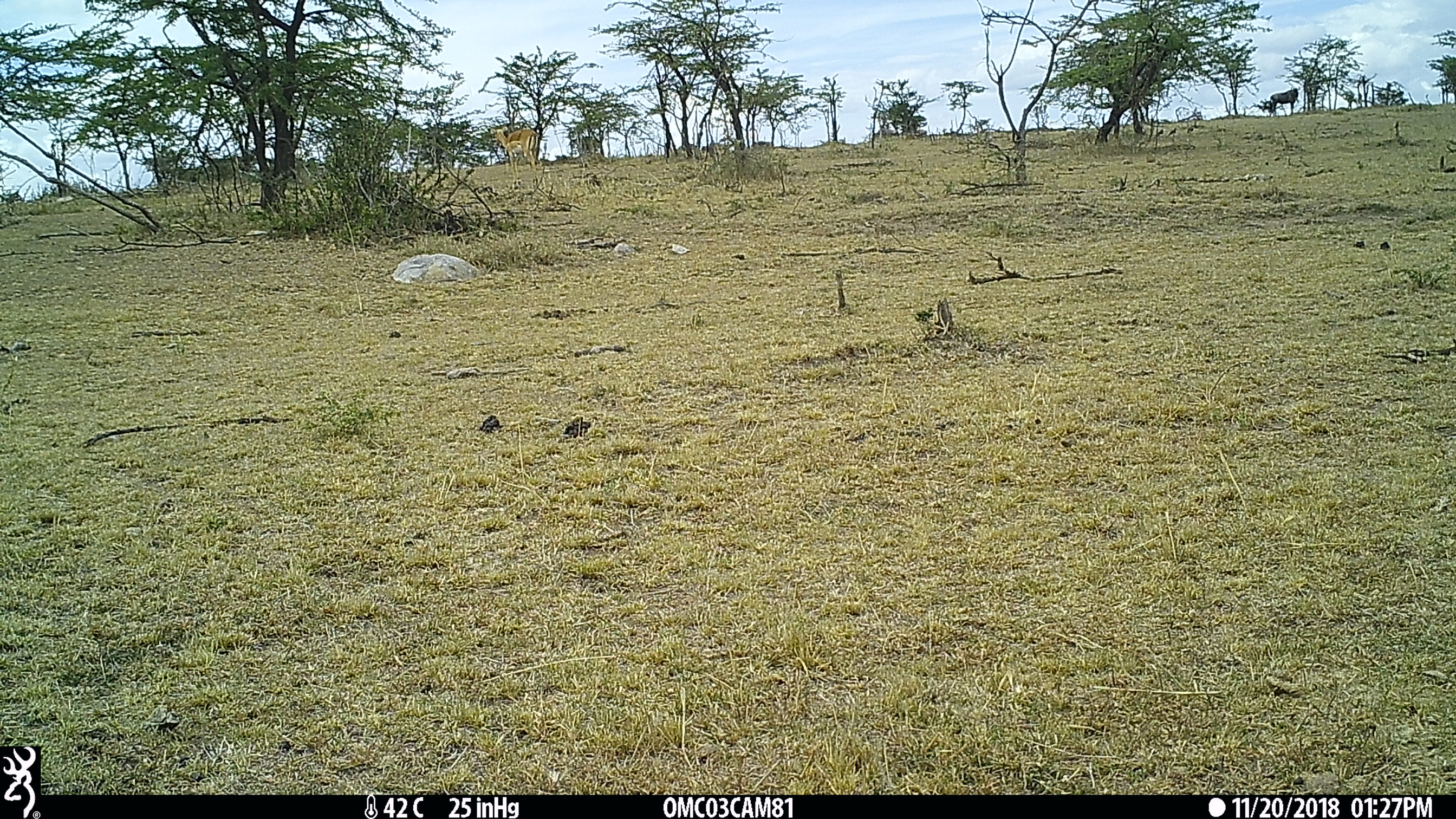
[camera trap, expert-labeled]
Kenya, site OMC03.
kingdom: Animalia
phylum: Chordata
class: Mammalia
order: Artiodactyla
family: Bovidae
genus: Connochaetes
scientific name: Connochaetes taurinus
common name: blue wildebeest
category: wildebeest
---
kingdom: Animalia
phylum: Chordata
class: Mammalia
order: Artiodactyla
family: Bovidae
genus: Aepyceros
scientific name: Aepyceros melampus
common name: impala